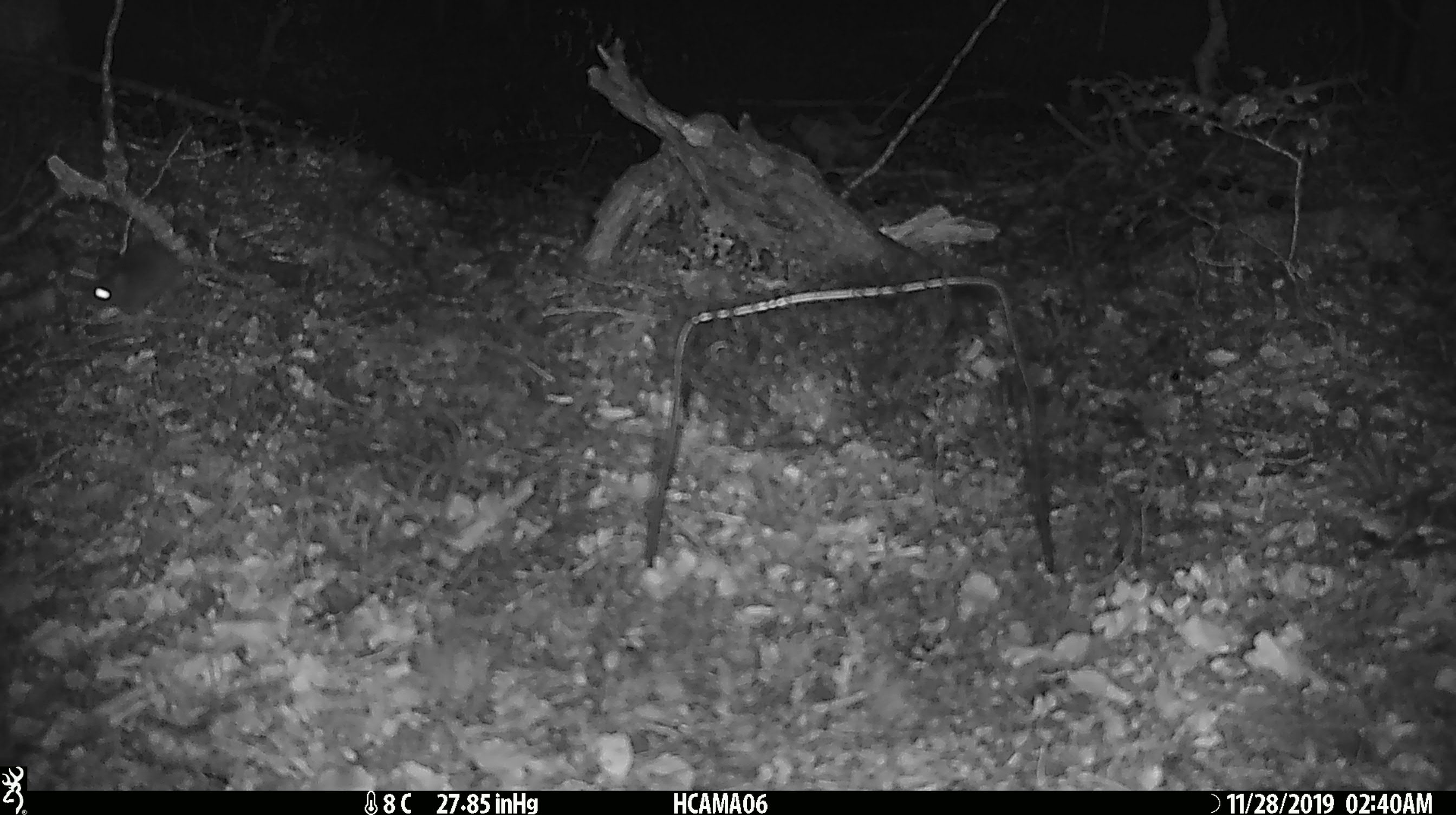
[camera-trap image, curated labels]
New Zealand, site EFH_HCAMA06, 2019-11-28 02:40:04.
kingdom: Animalia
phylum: Chordata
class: Mammalia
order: Rodentia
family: Muridae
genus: Mus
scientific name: Mus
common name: mouse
Mouse (Mus).